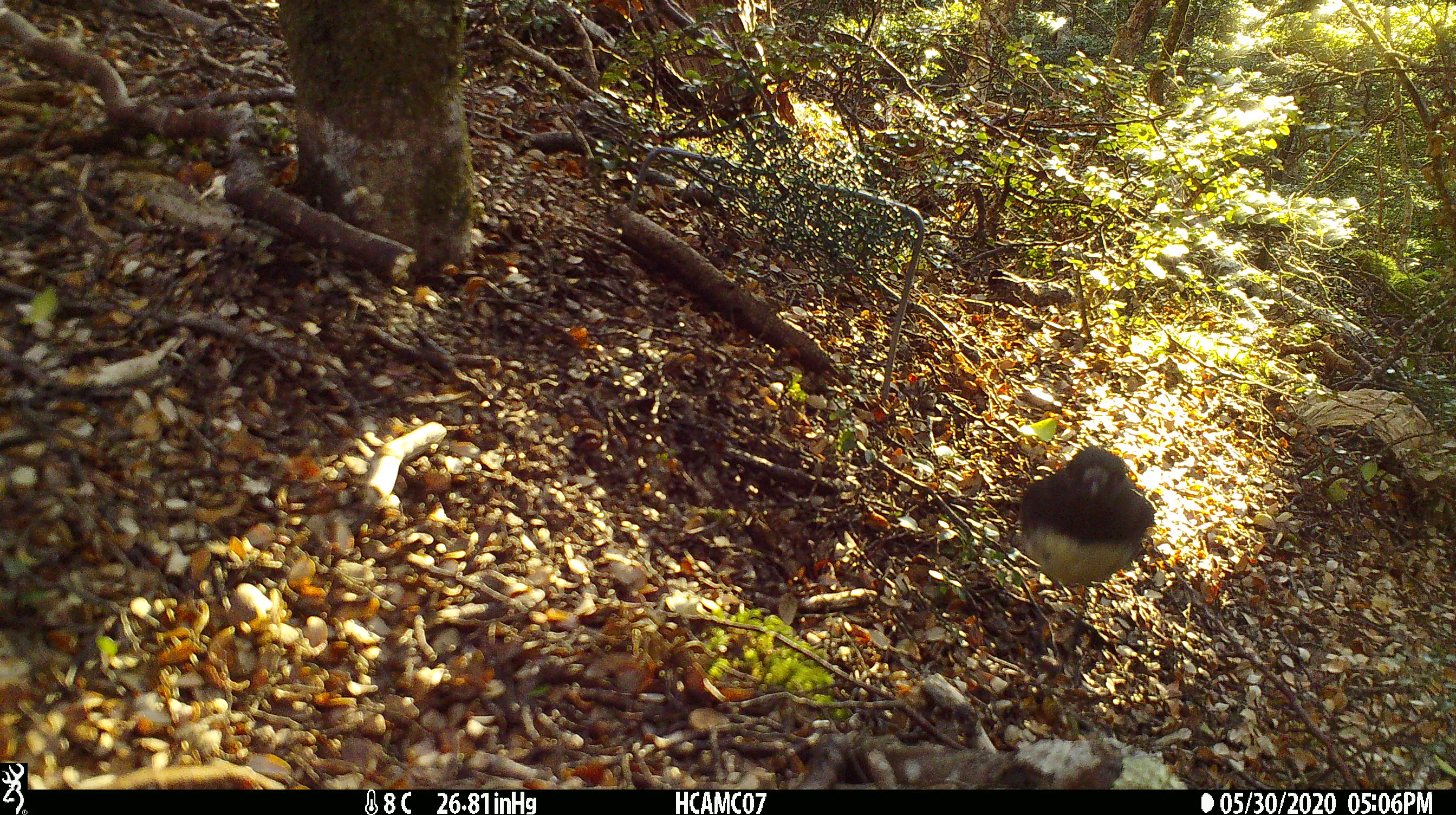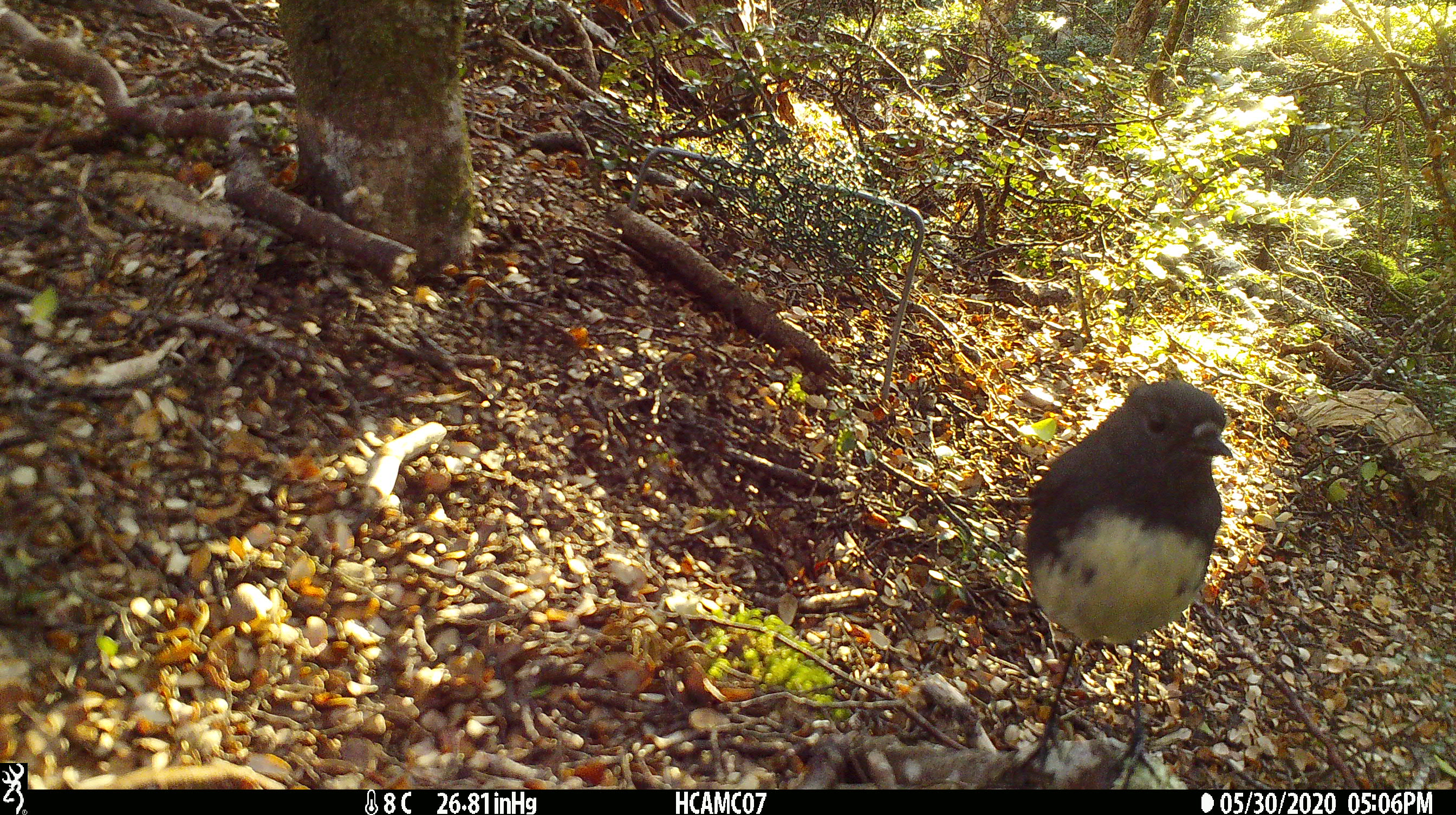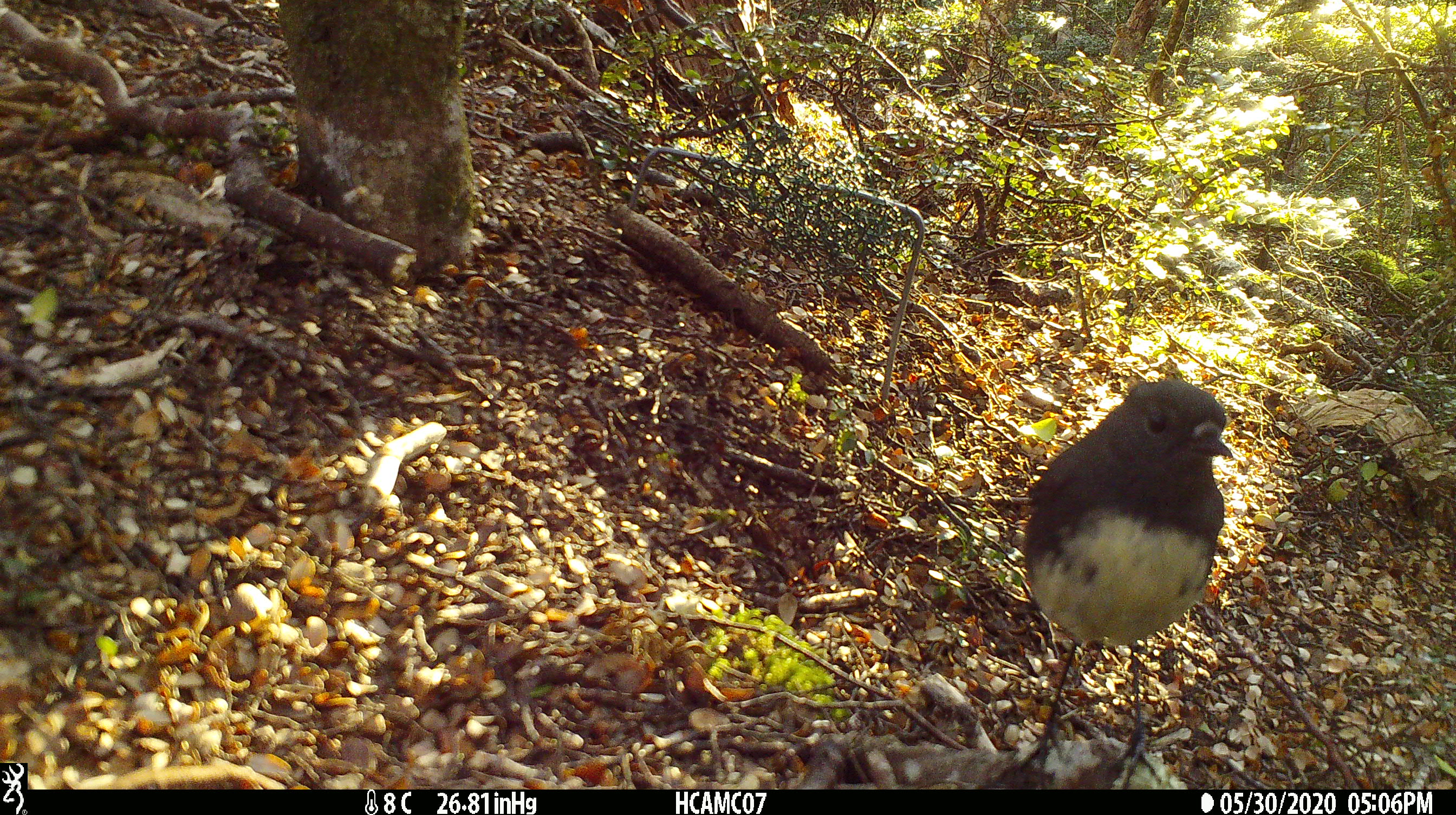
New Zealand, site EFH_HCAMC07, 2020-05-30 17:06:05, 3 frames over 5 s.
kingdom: Animalia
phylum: Chordata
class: Aves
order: Passeriformes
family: Petroicidae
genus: Petroica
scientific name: Petroica australis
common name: new zealand robin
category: robin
Robin (new zealand robin) (Petroica australis).